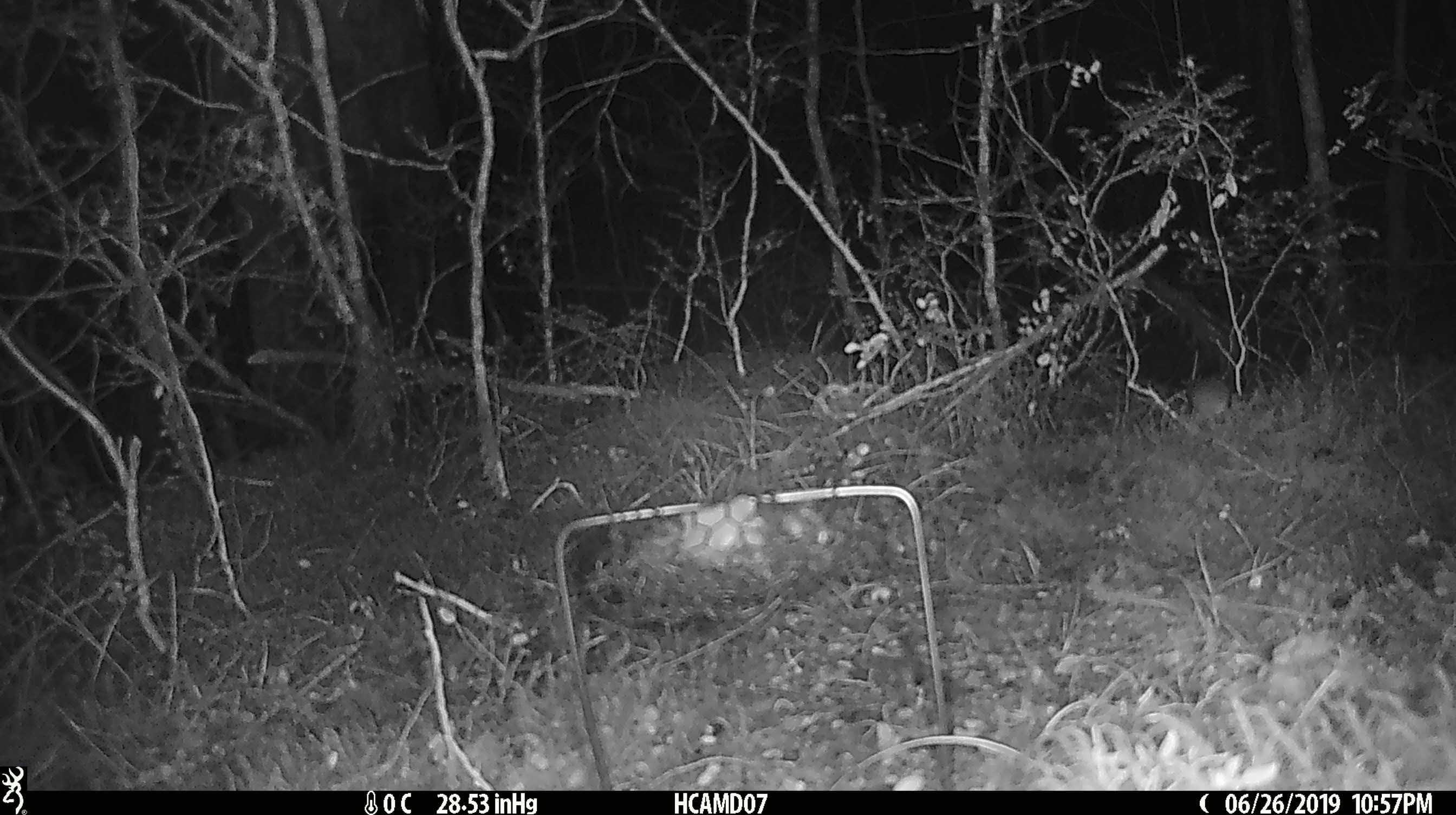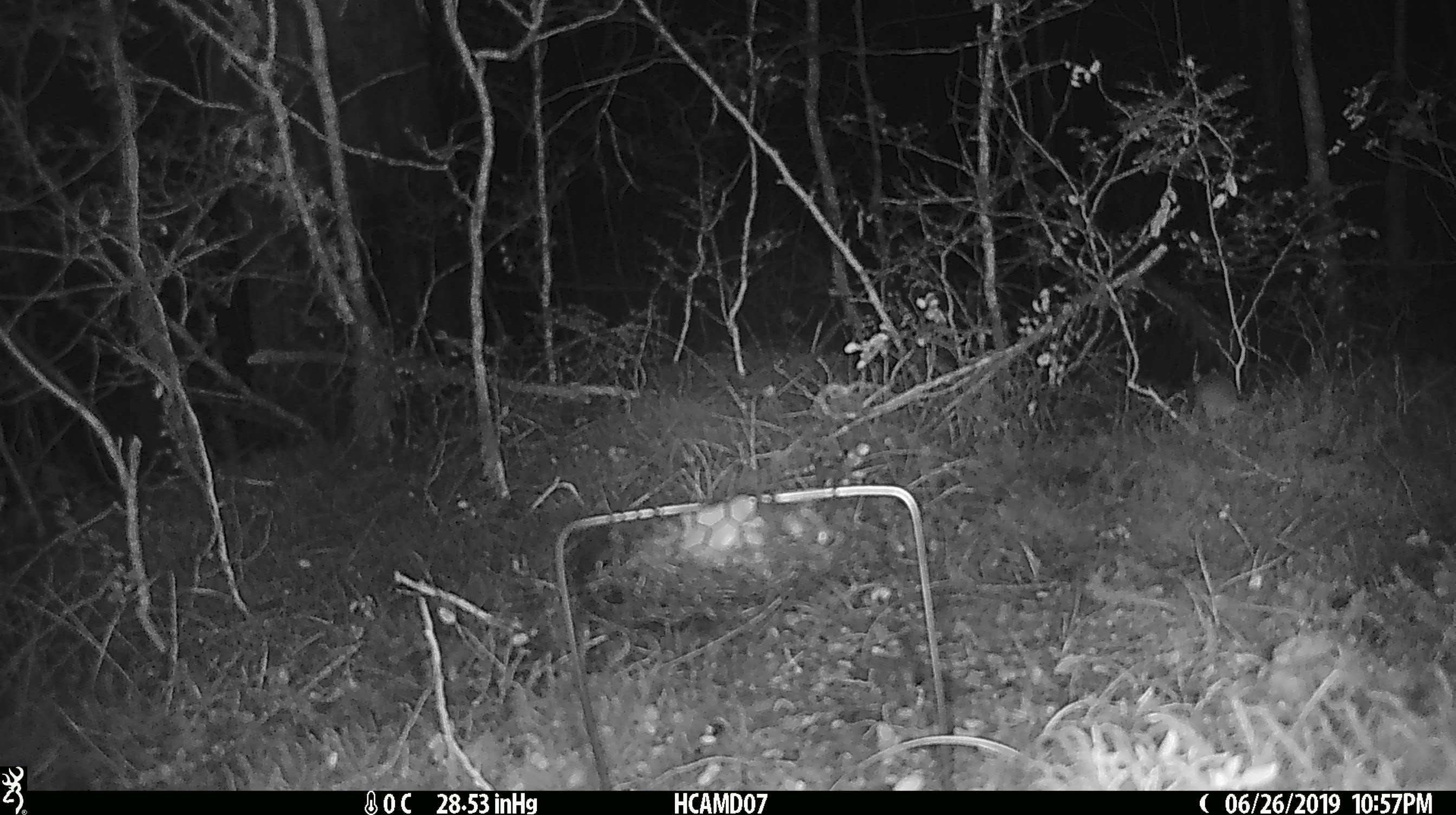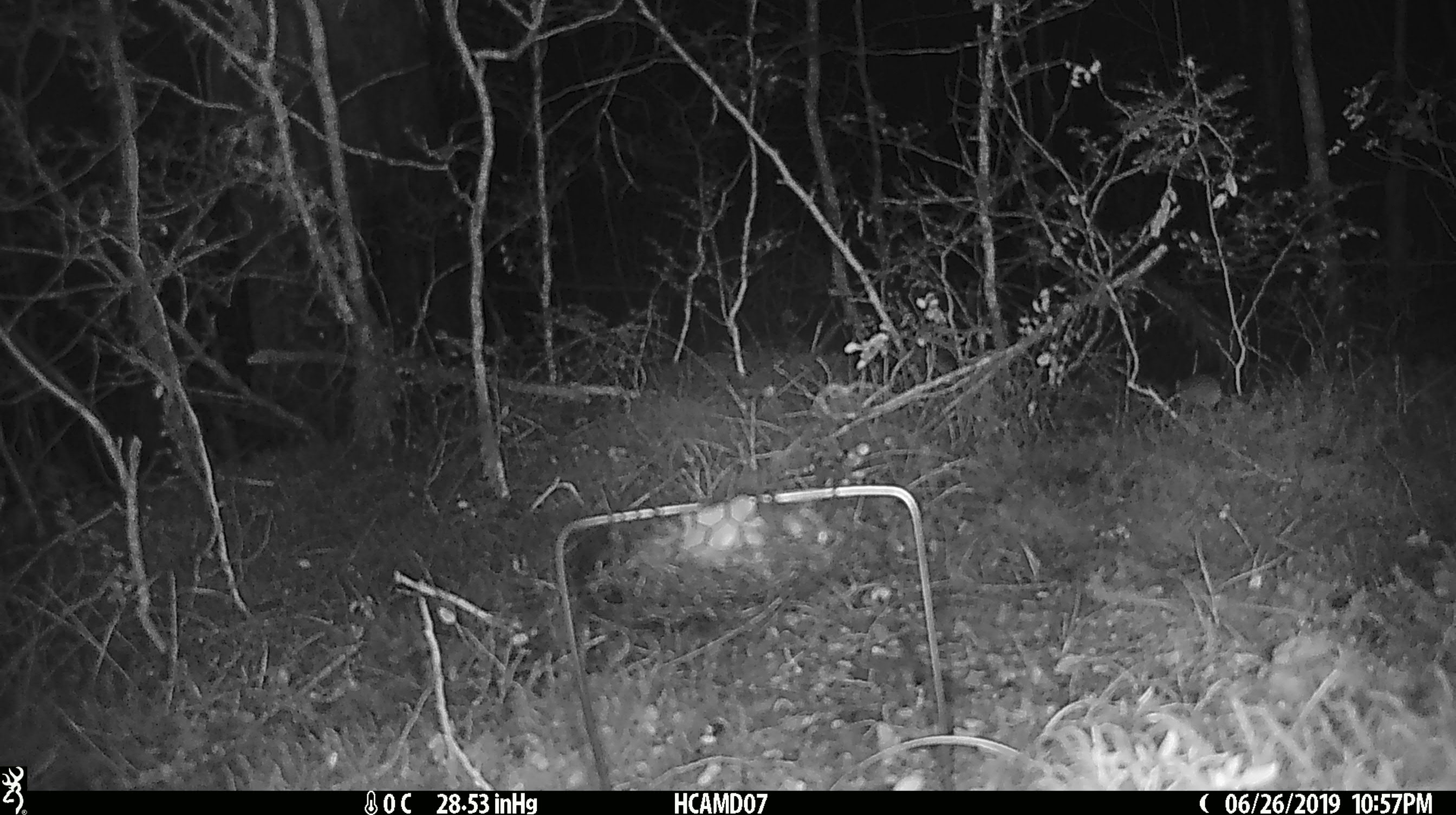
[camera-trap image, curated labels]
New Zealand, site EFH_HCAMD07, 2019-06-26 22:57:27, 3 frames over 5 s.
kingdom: Animalia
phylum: Chordata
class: Mammalia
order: Rodentia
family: Muridae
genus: Mus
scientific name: Mus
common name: mouse